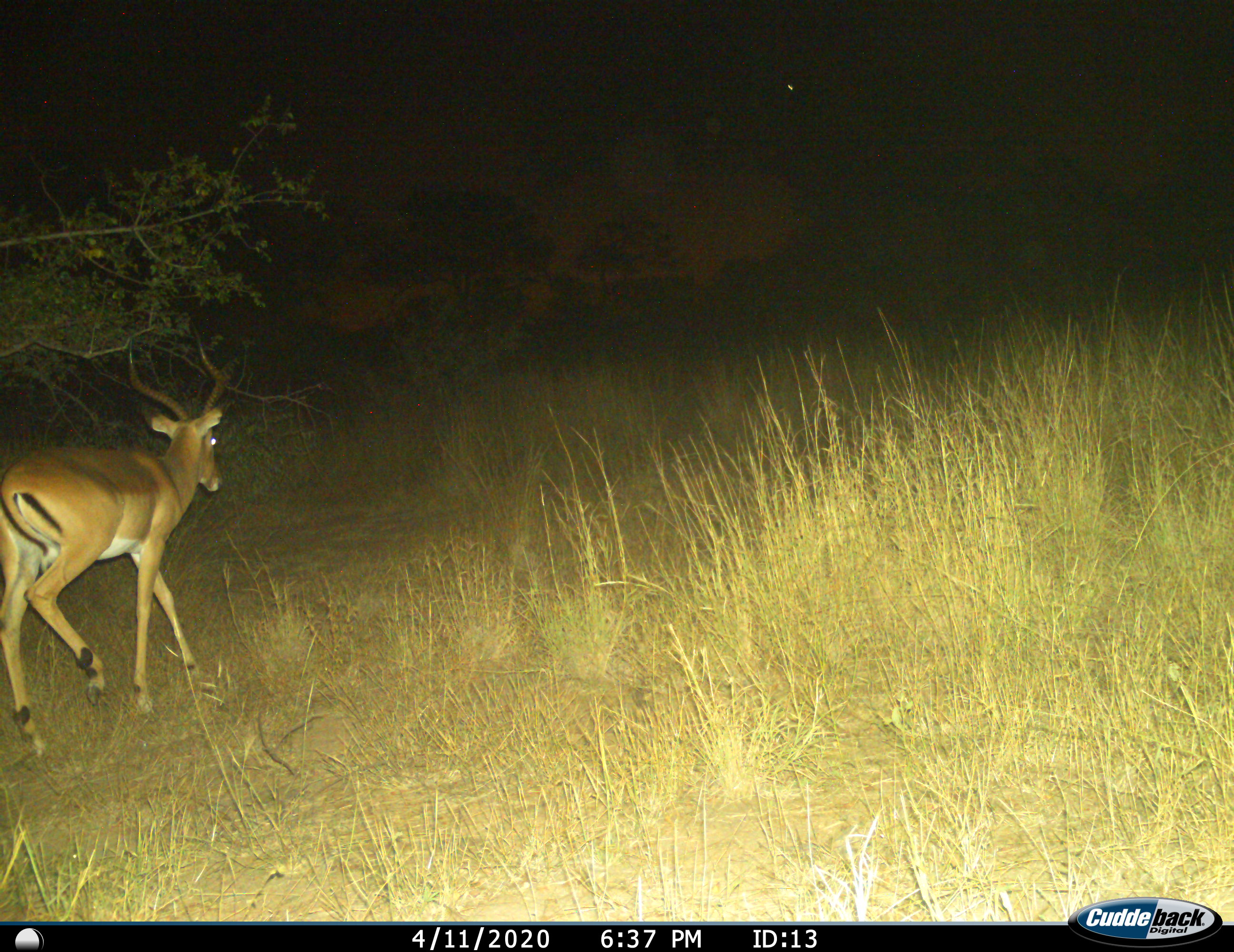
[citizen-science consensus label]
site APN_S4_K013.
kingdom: Animalia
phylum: Chordata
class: Mammalia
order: Artiodactyla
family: Bovidae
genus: Aepyceros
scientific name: Aepyceros melampus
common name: impala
Impala (Aepyceros melampus), count 1. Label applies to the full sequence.